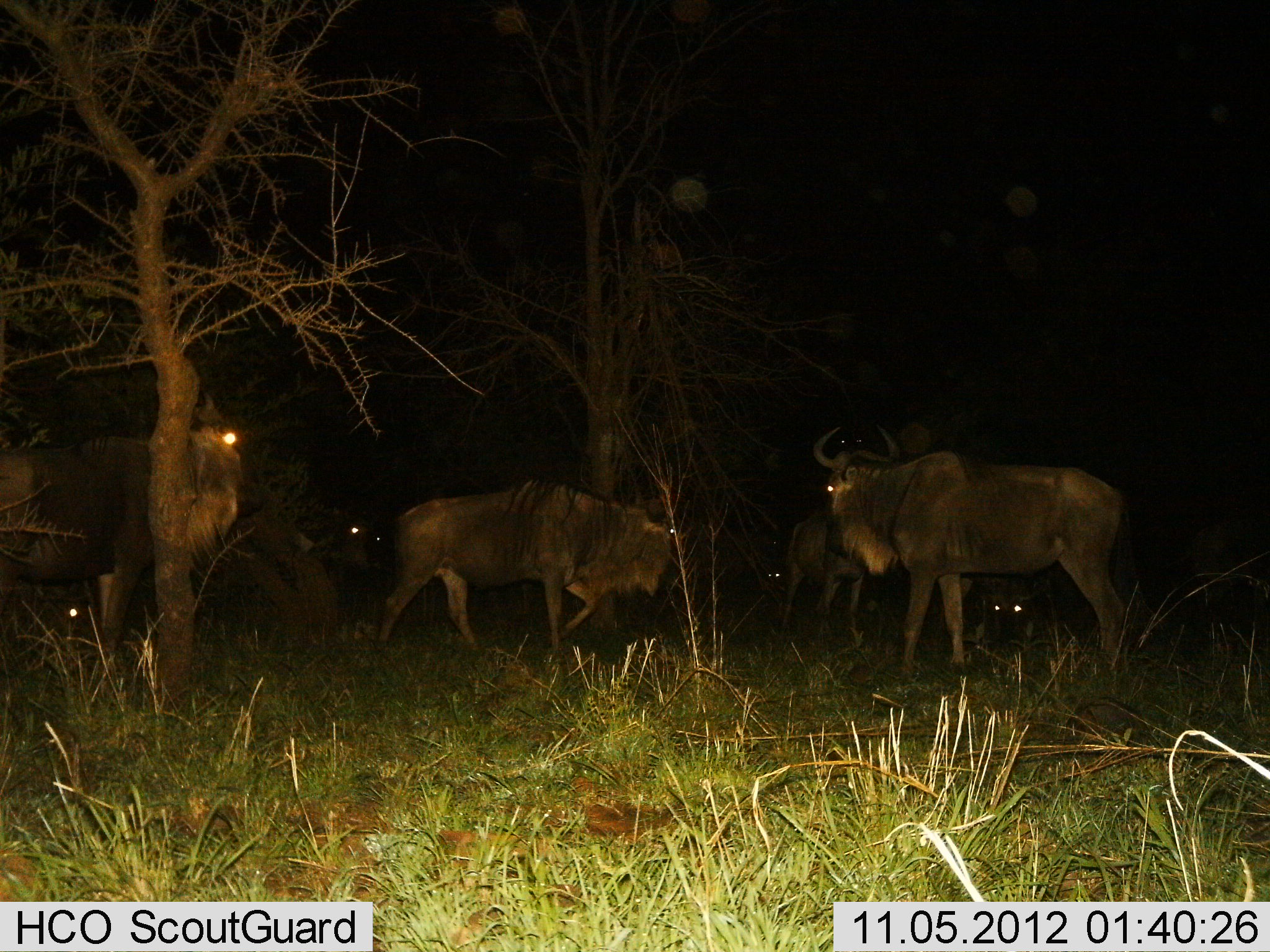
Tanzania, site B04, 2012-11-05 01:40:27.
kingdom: Animalia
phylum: Chordata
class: Mammalia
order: Artiodactyla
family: Bovidae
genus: Connochaetes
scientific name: Connochaetes taurinus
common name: blue wildebeest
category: wildebeest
Wildebeest (blue wildebeest) (Connochaetes taurinus), count 7. Behavior (volunteer vote fractions): standing 80%, resting 50%, moving 20%, interacting 0%. Young present (vote fraction): 10%. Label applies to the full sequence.